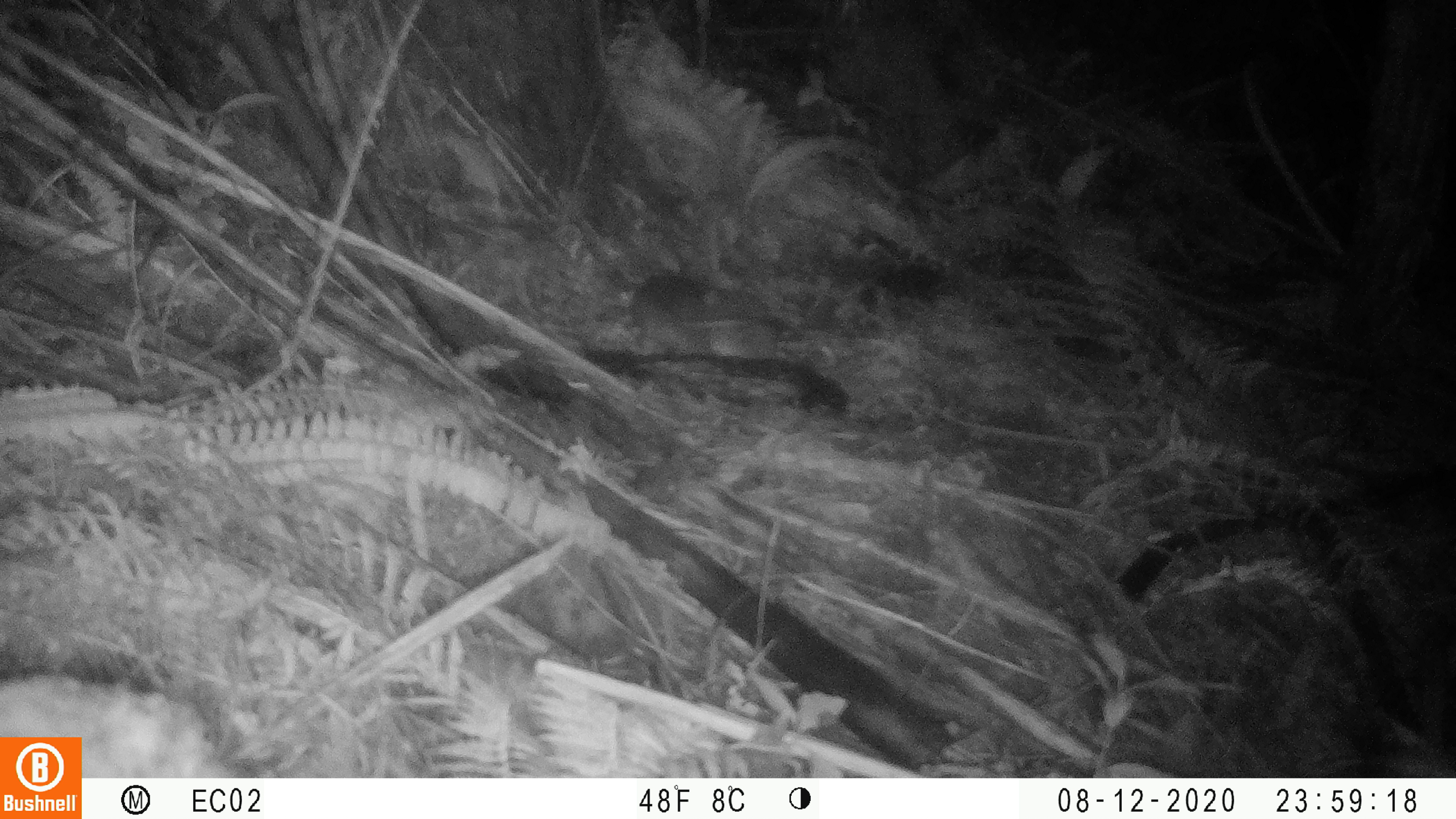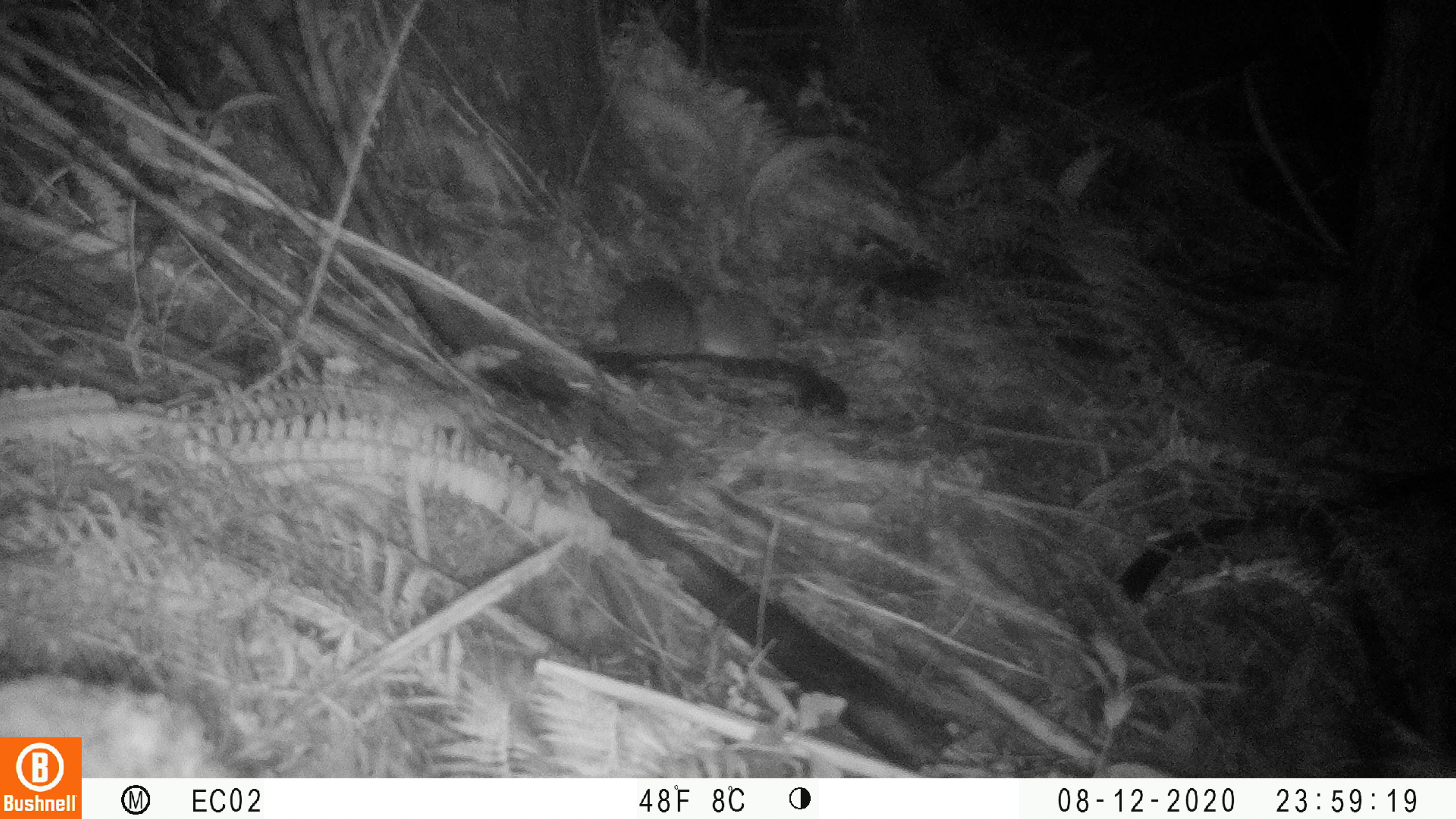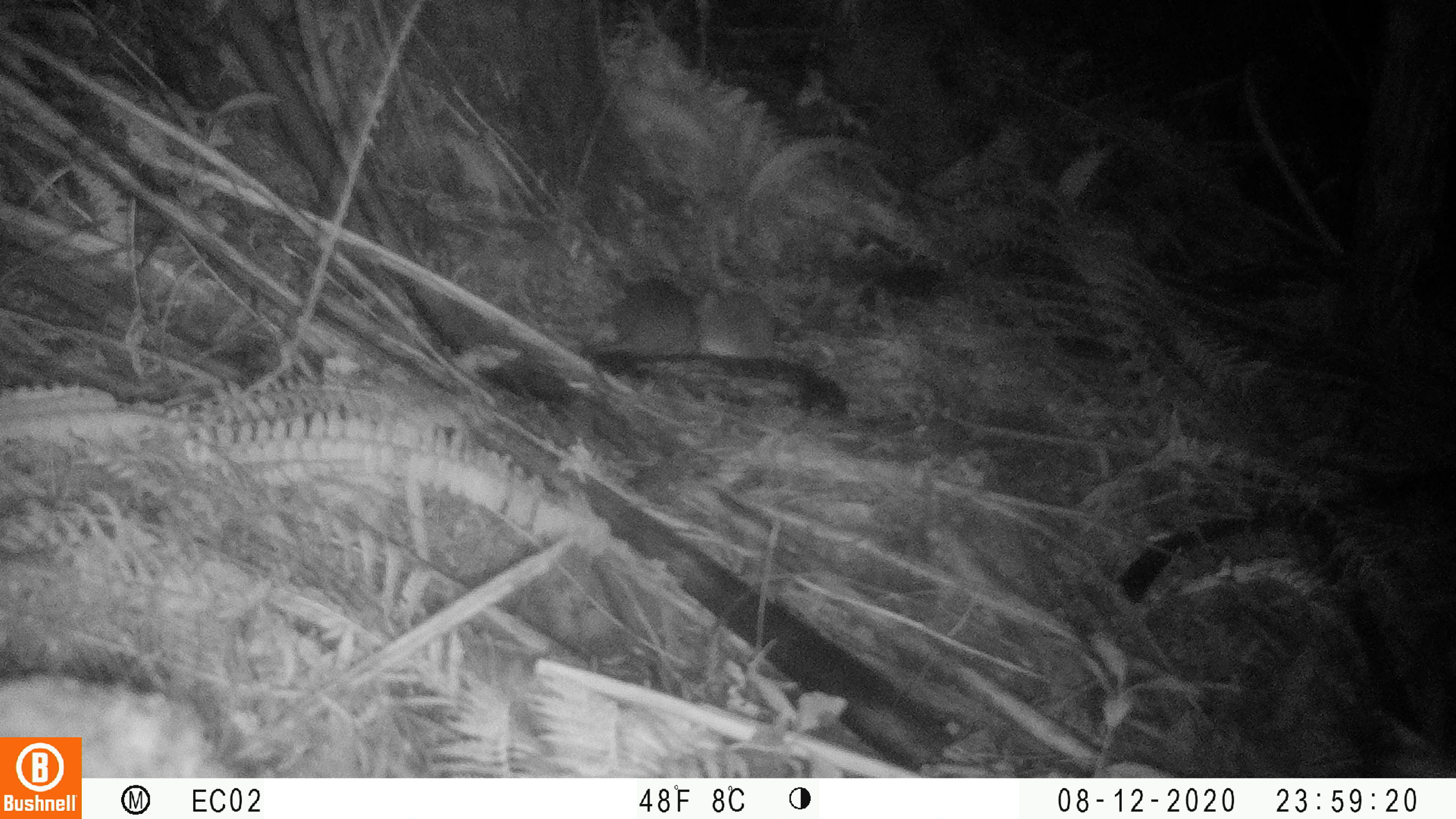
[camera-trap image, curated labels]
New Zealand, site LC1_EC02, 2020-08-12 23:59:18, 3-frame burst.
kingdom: Animalia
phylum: Chordata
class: Mammalia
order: Rodentia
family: Muridae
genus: Rattus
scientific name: Rattus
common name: rat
Rat (Rattus).